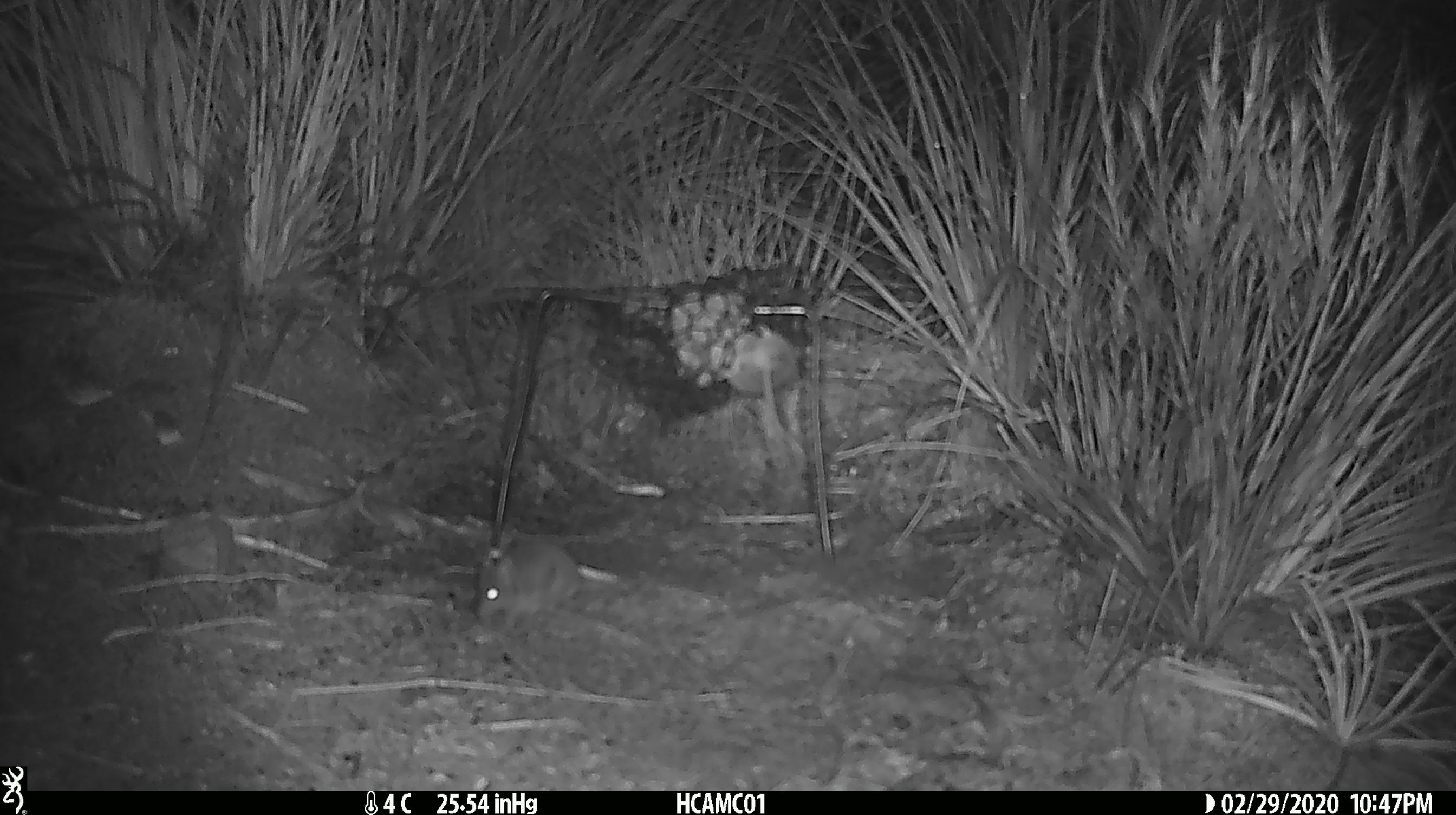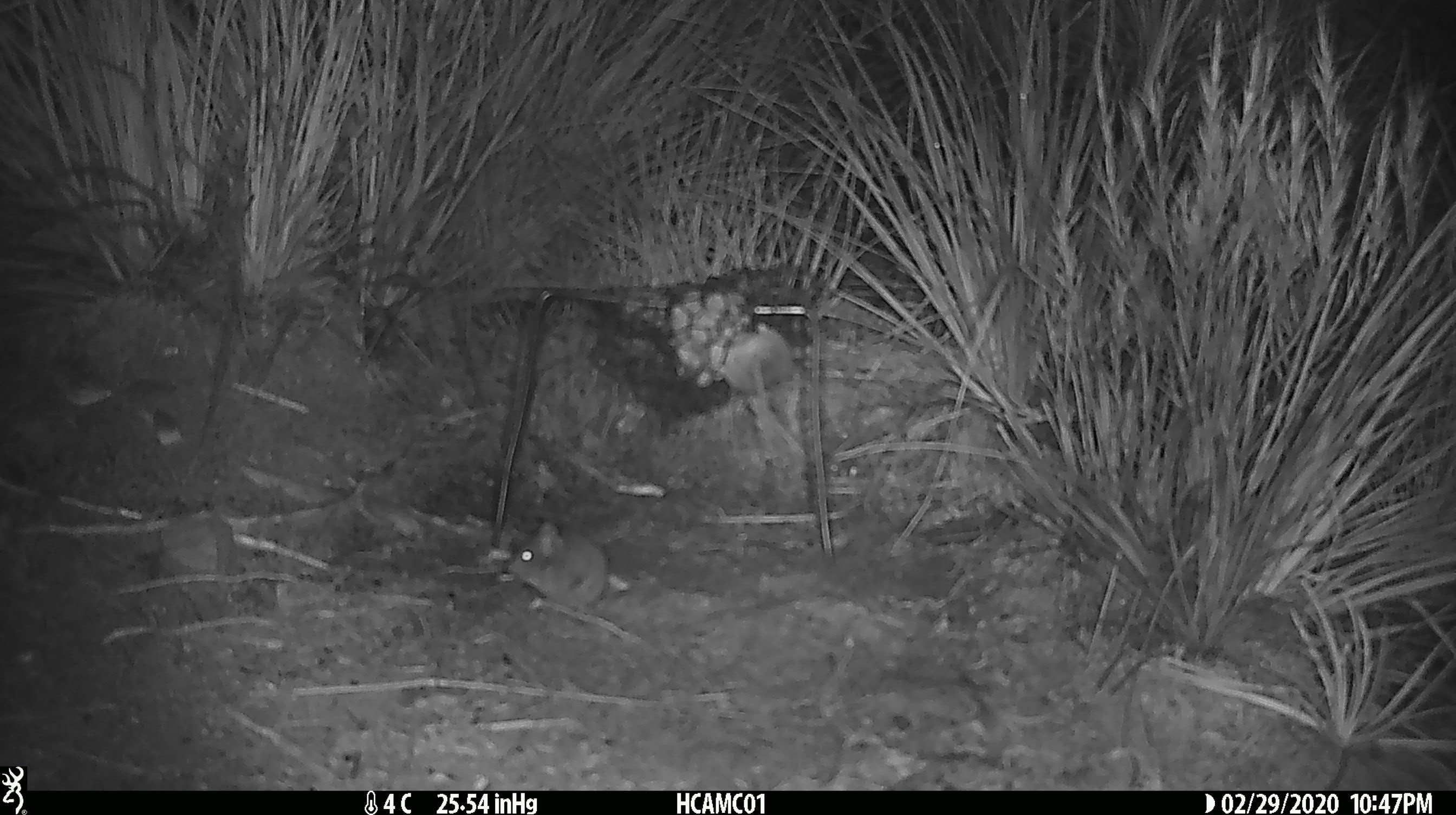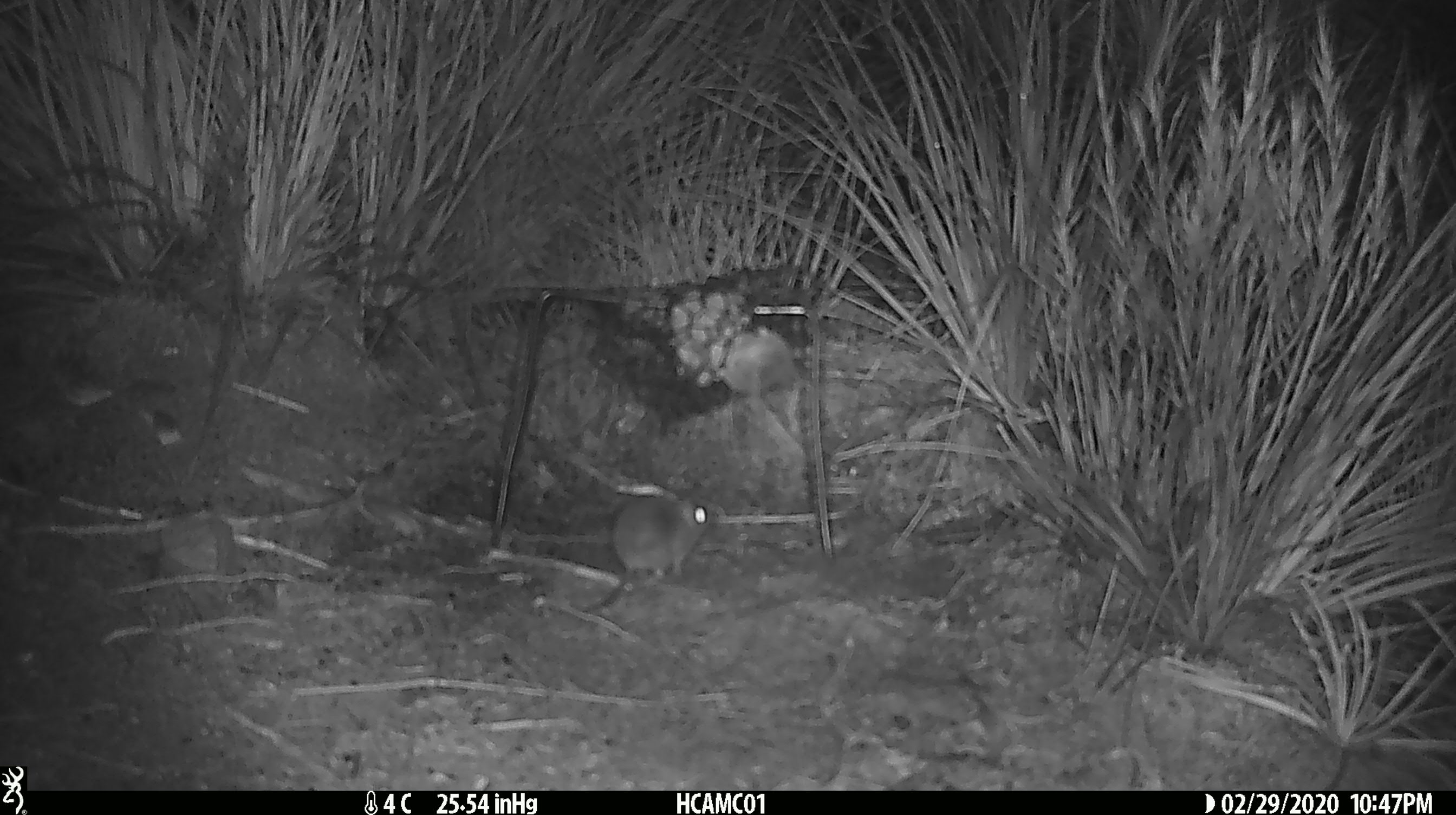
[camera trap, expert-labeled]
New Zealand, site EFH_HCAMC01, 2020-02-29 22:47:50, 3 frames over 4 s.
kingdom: Animalia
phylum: Chordata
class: Mammalia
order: Rodentia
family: Muridae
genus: Mus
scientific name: Mus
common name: mouse